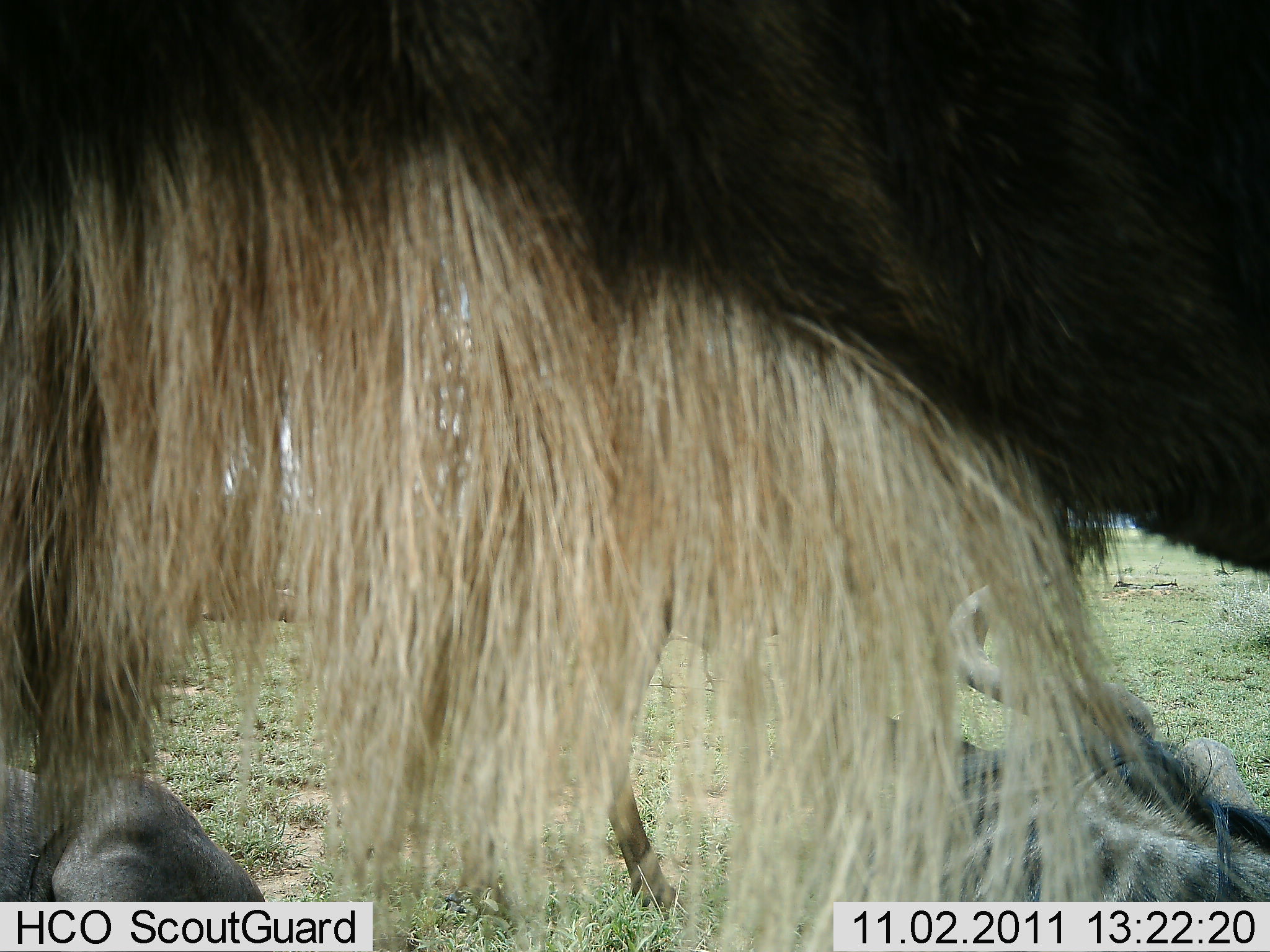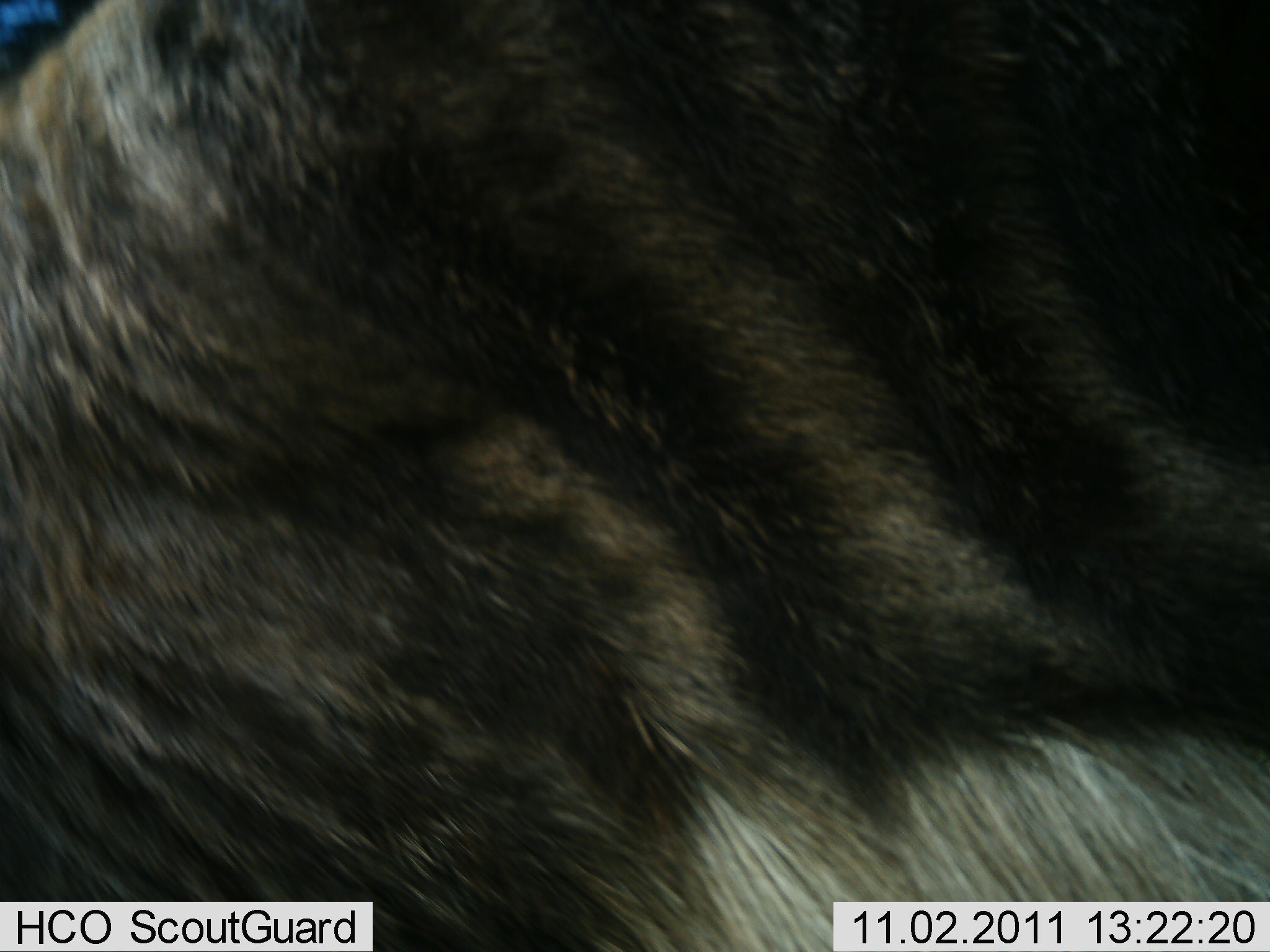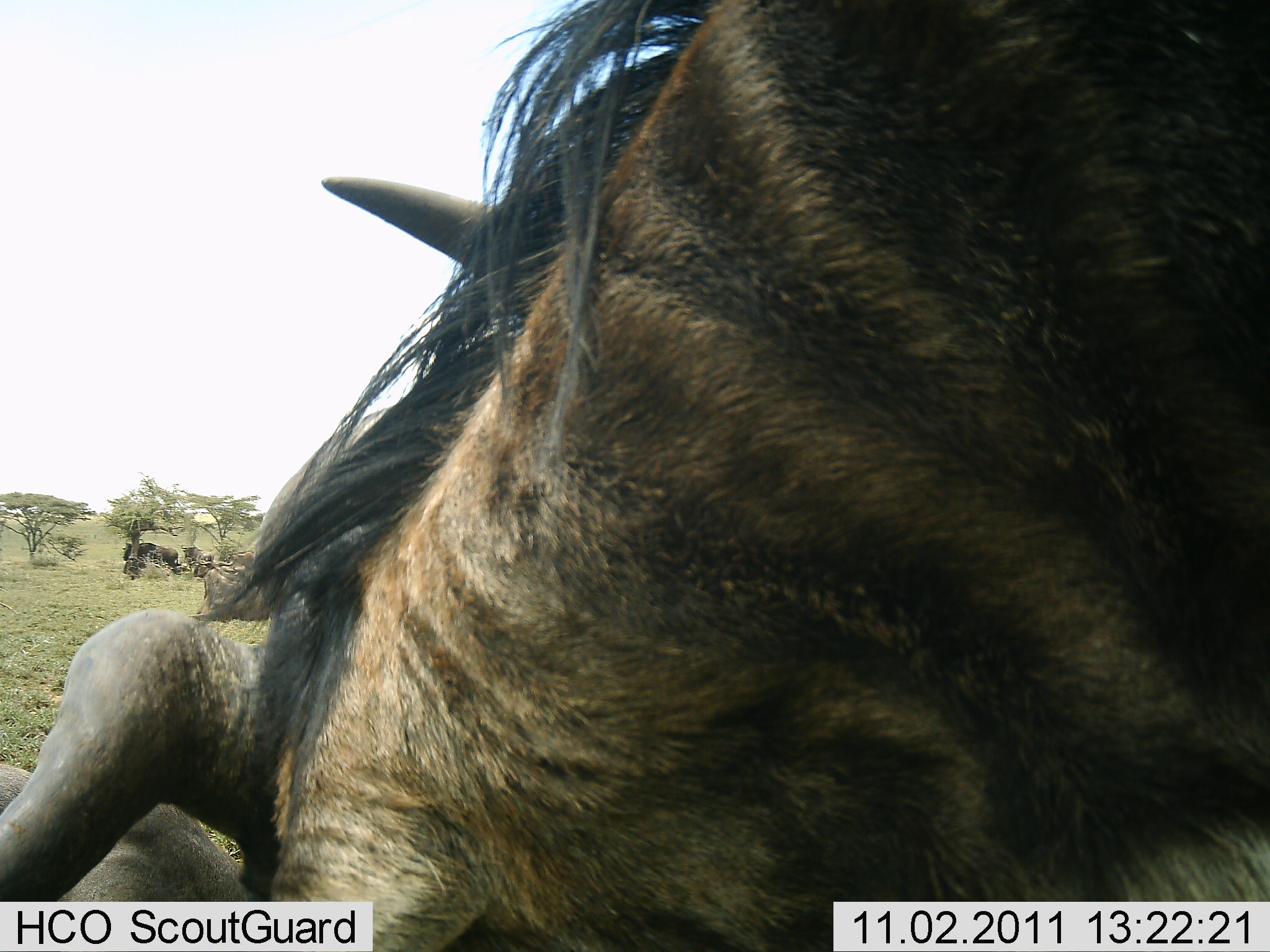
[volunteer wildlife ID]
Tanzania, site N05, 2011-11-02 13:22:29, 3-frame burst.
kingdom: Animalia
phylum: Chordata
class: Mammalia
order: Artiodactyla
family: Bovidae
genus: Connochaetes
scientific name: Connochaetes taurinus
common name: blue wildebeest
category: wildebeest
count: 1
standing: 36%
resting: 9%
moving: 45%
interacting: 18%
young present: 0%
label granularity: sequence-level